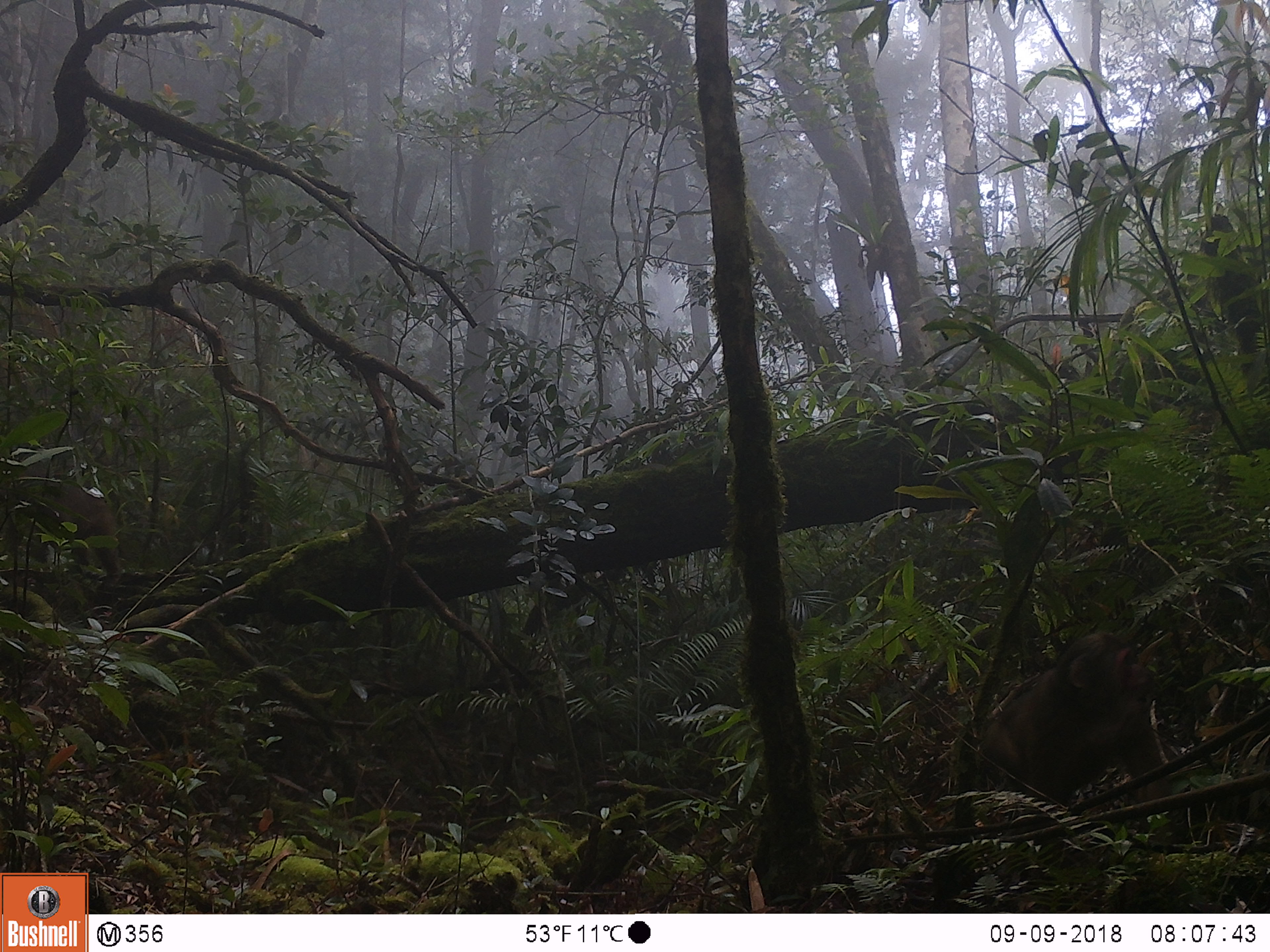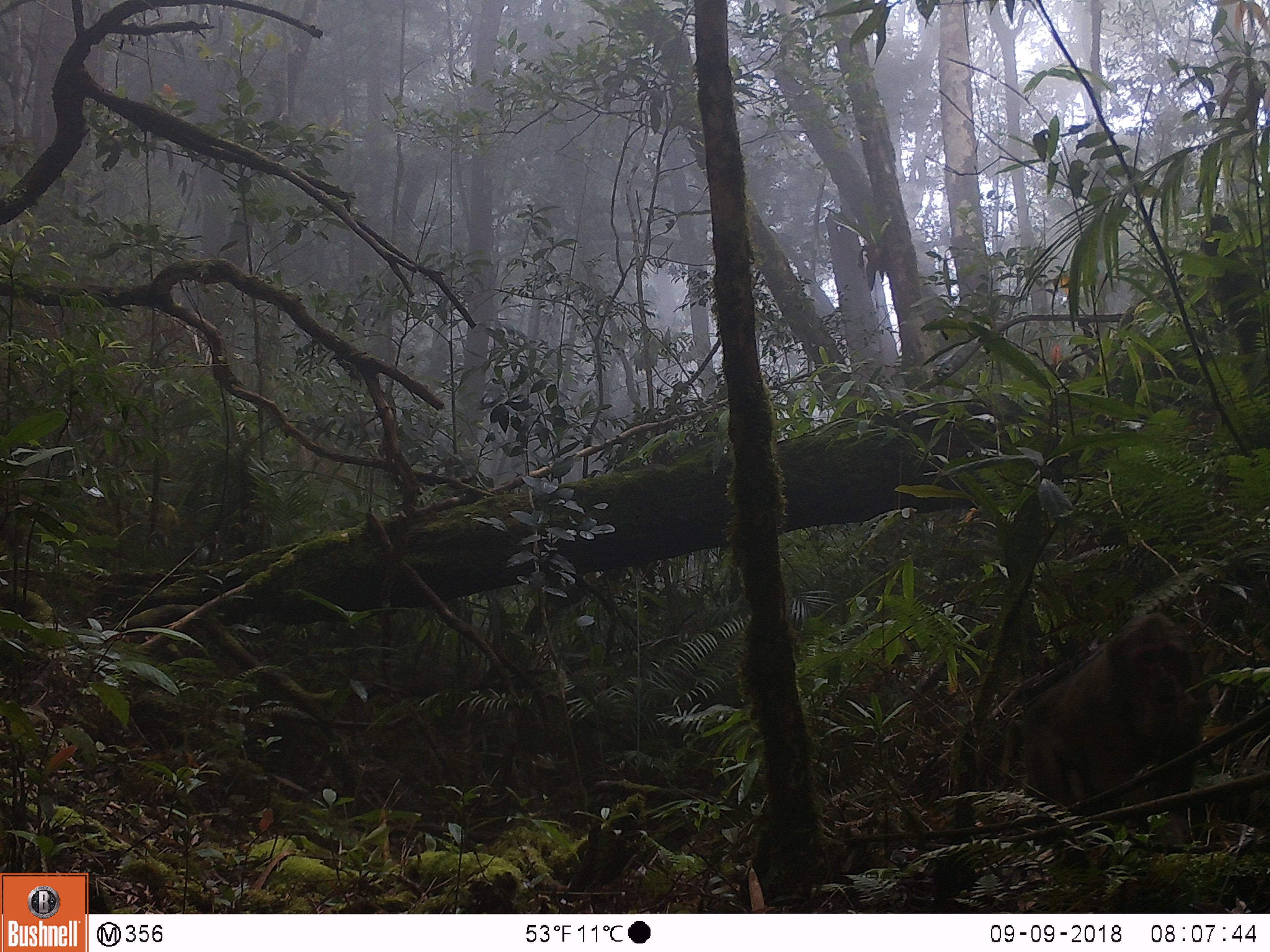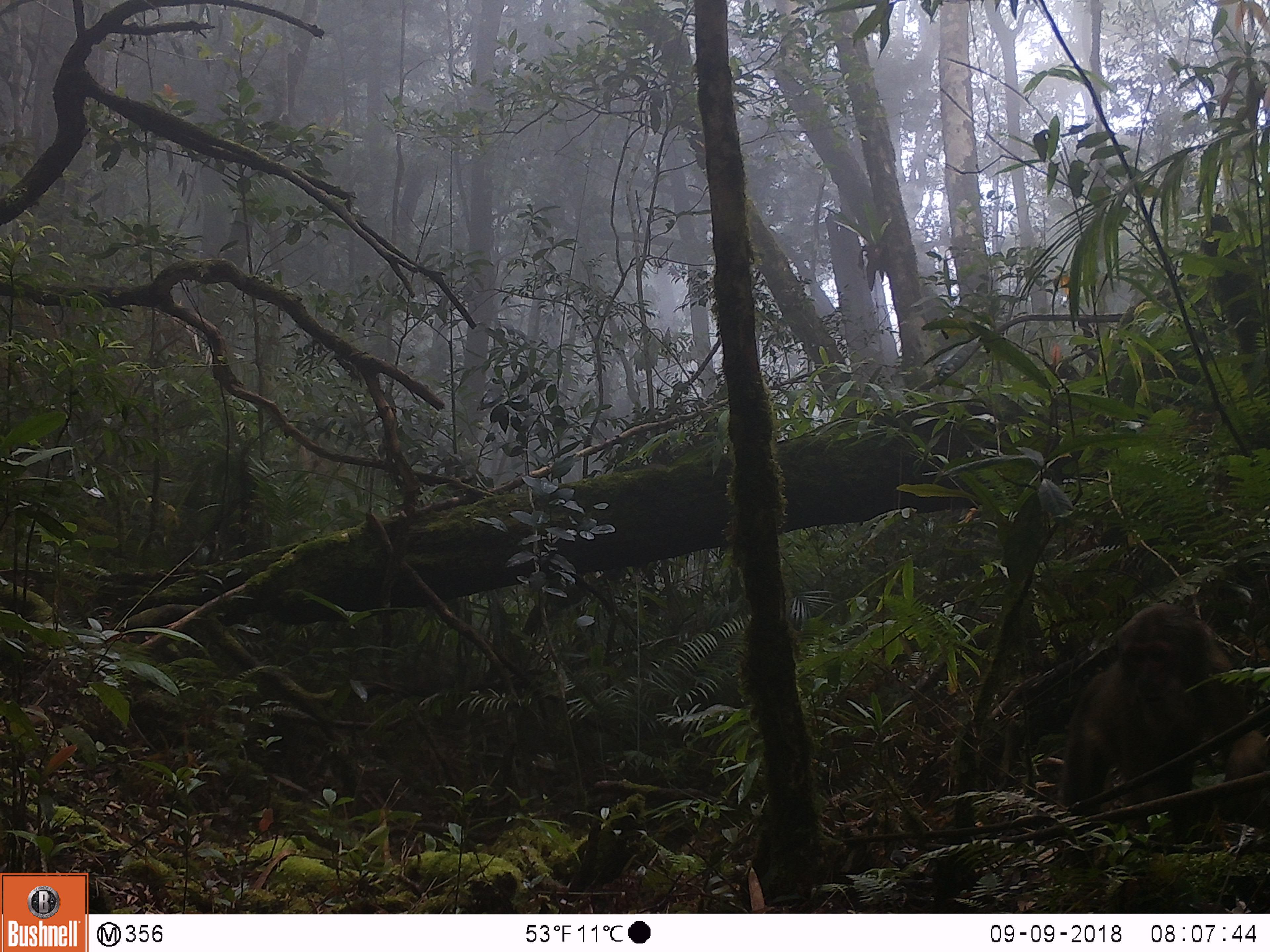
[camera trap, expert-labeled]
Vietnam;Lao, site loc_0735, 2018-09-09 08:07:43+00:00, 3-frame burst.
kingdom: Animalia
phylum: Chordata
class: Mammalia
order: Primates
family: Cercopithecidae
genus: Macaca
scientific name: Macaca arctoides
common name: stump-tailed macaque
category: stump tailed macaque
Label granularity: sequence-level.